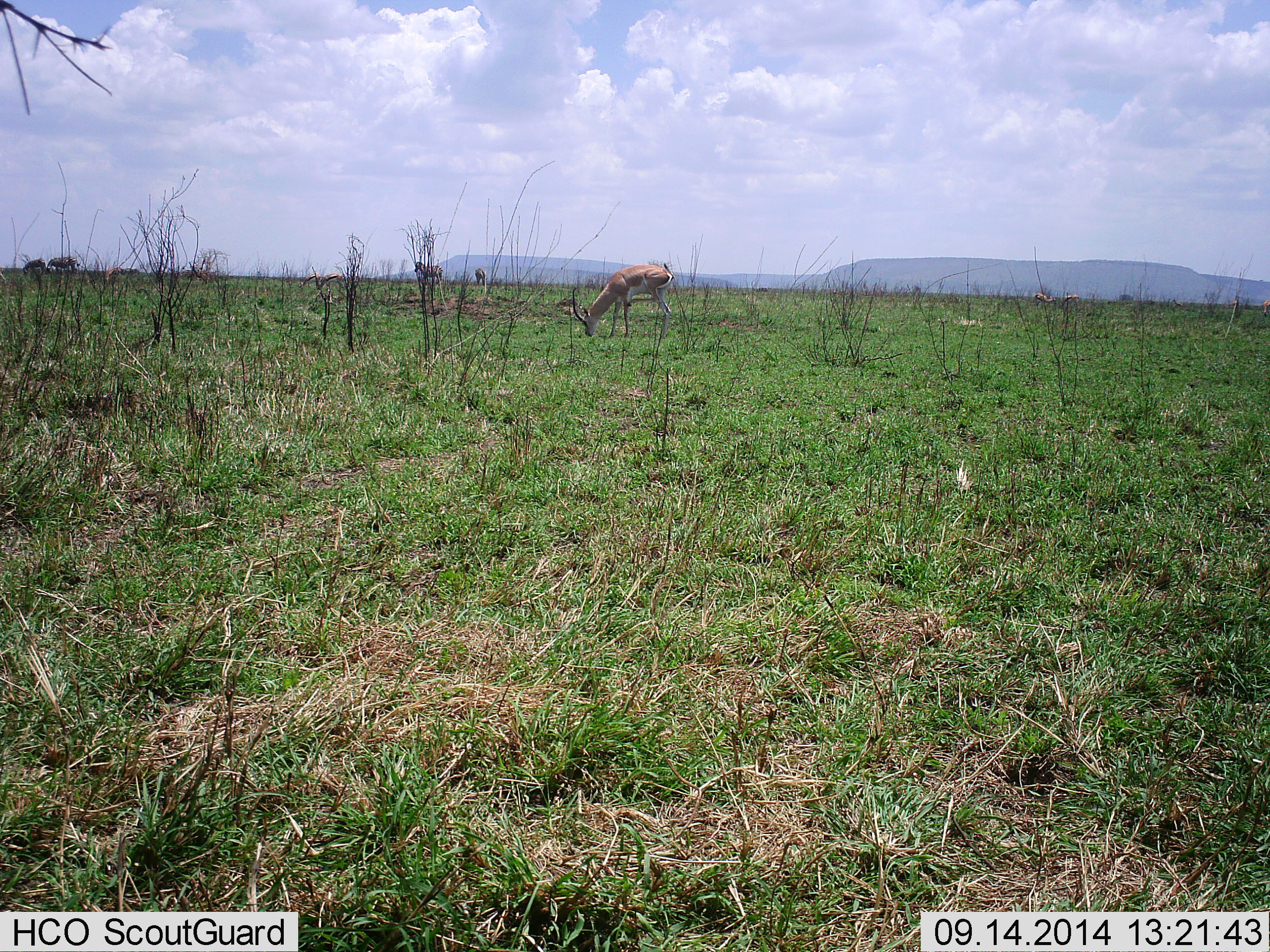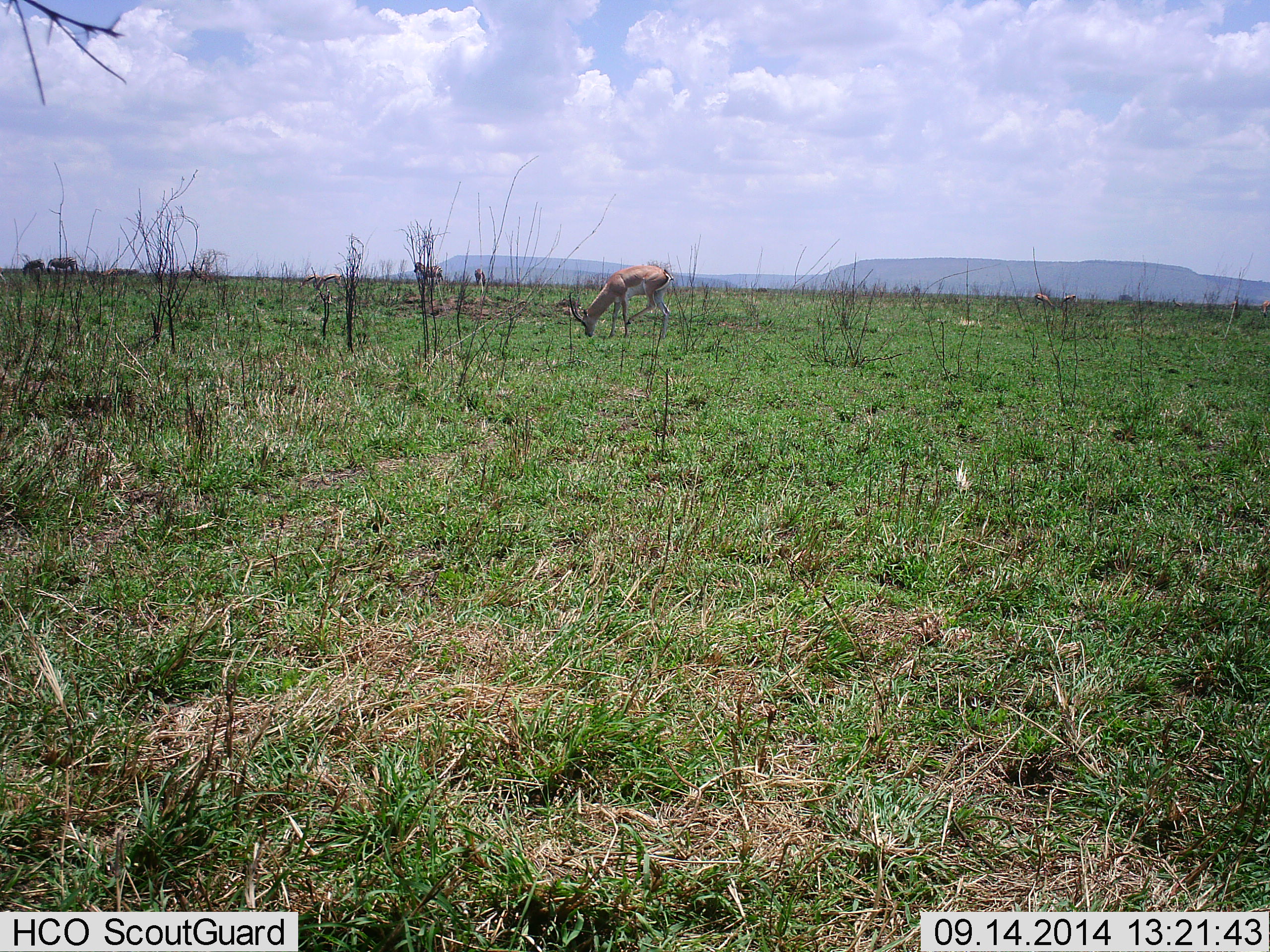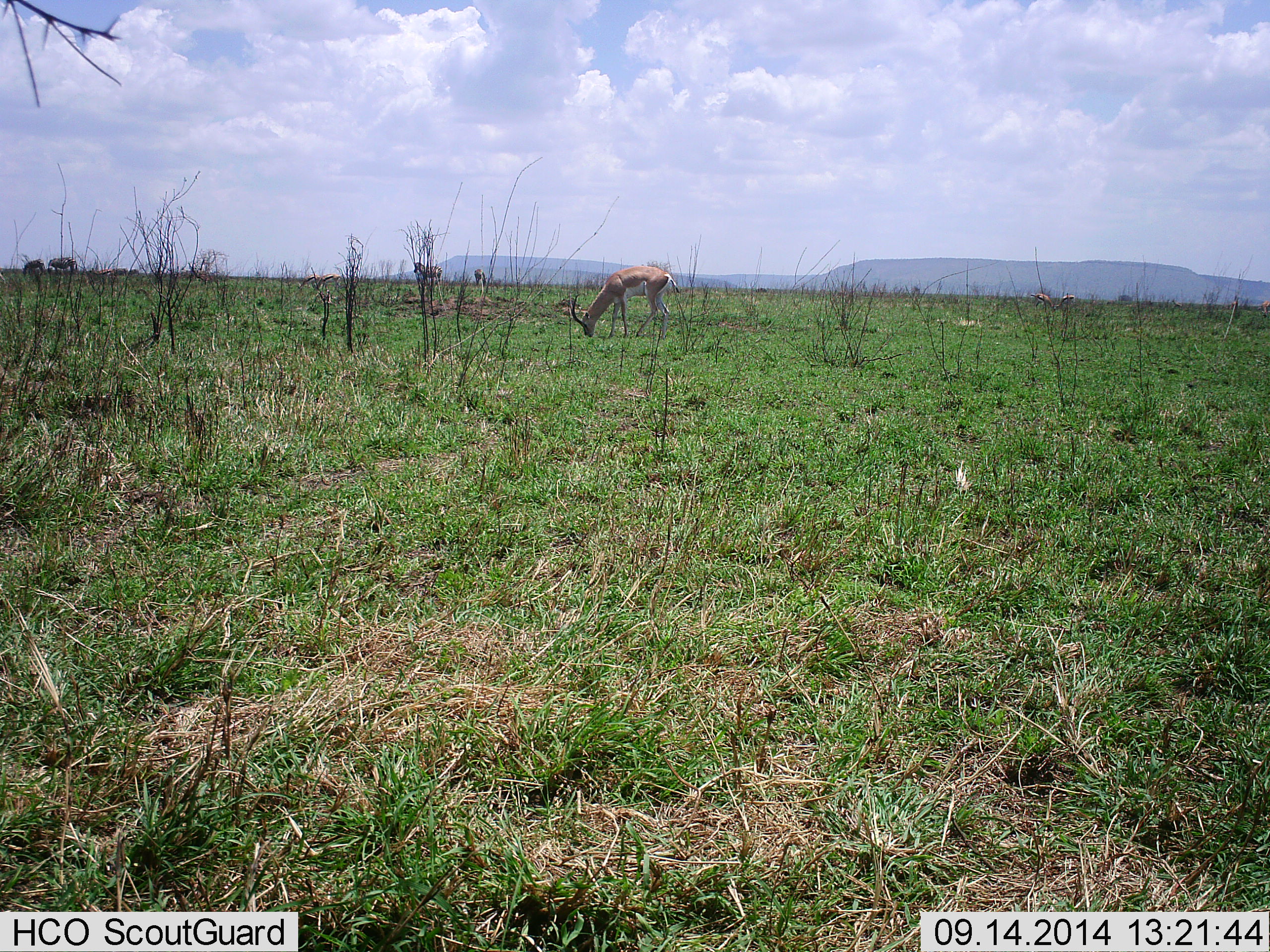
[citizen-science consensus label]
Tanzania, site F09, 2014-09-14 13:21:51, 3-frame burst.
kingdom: Animalia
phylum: Chordata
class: Mammalia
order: Artiodactyla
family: Bovidae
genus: Nanger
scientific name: Nanger granti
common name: grant's gazelle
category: gazellegrants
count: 1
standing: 45%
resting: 0%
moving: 9%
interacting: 0%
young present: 0%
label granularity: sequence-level